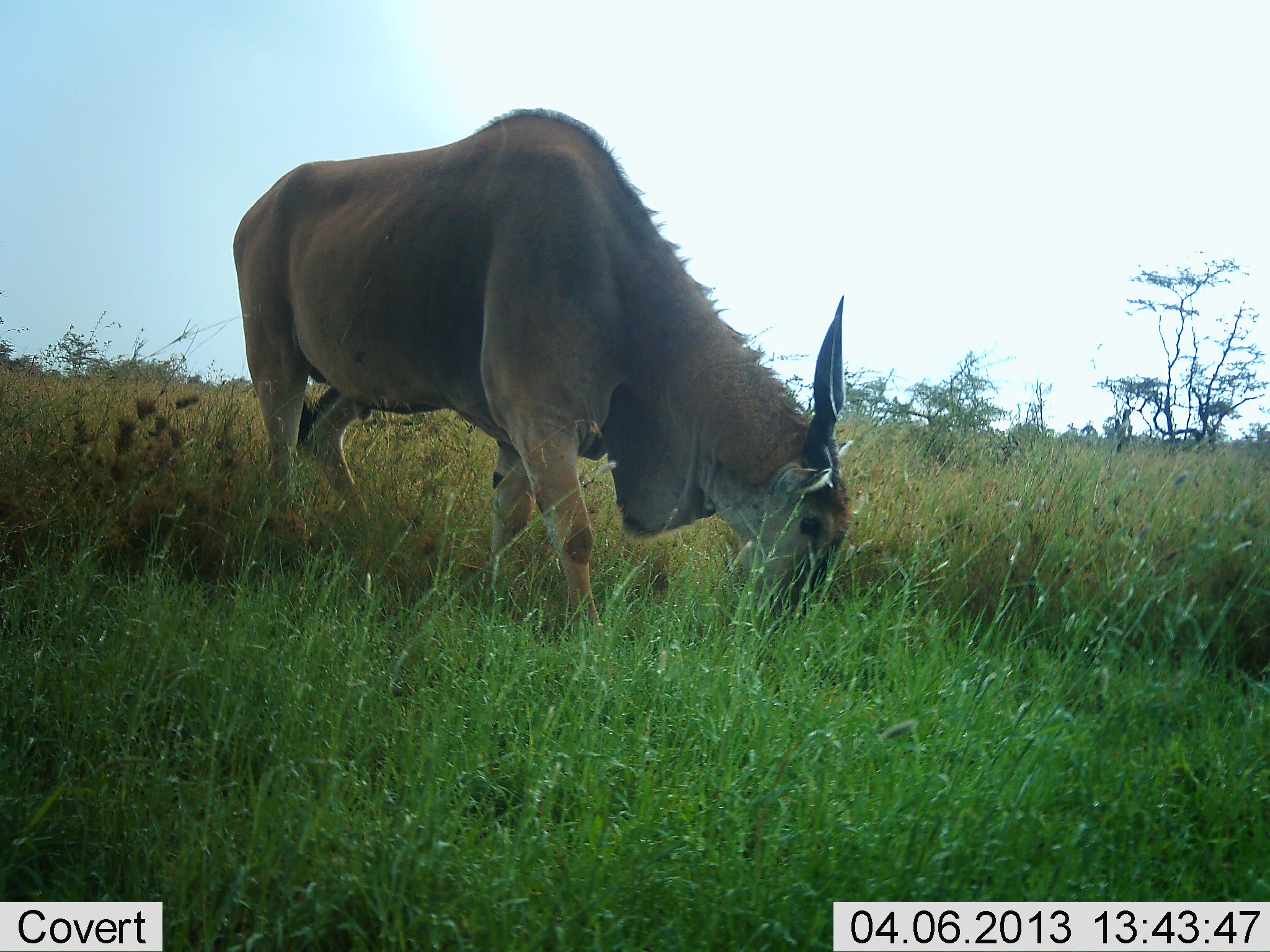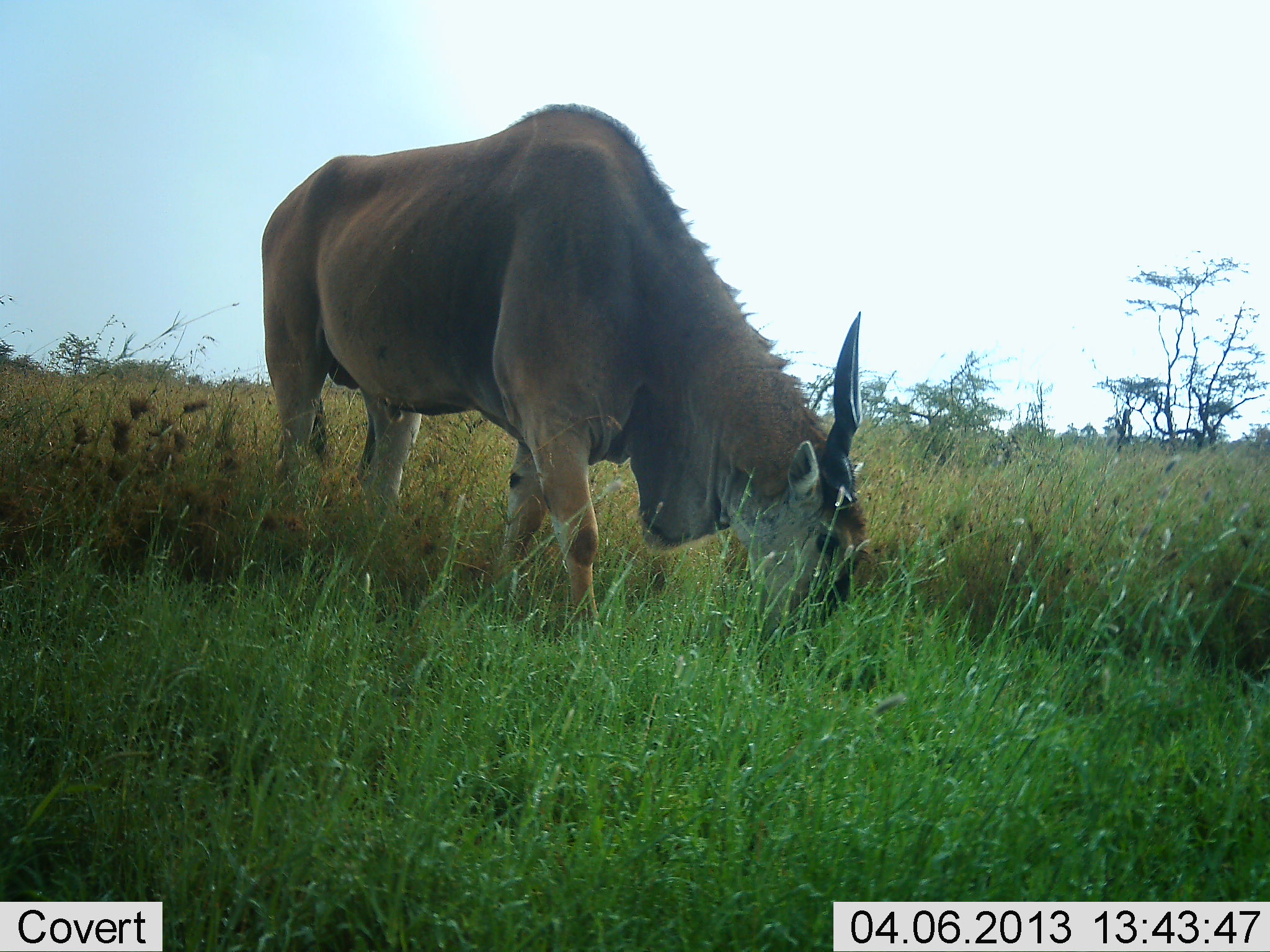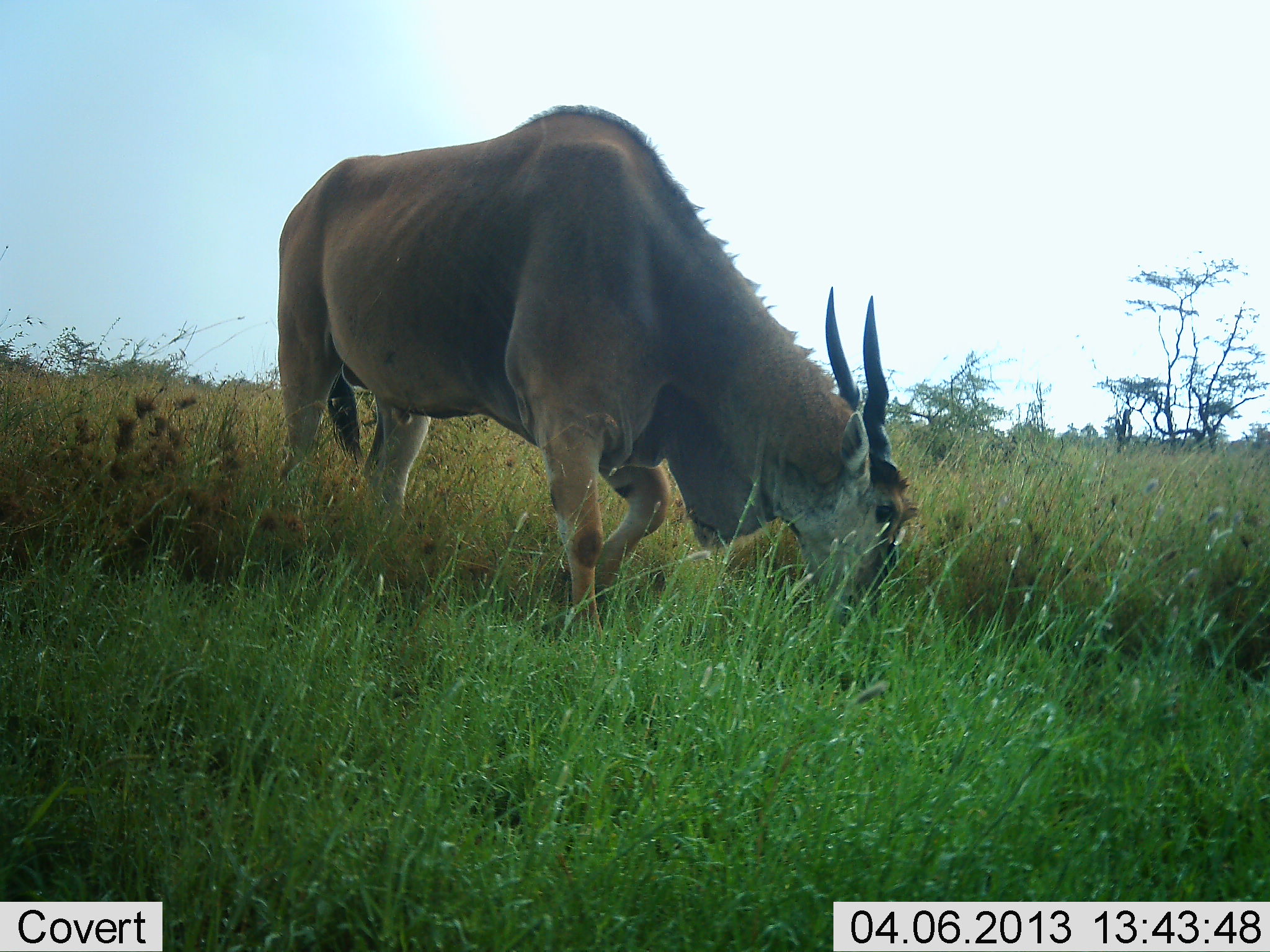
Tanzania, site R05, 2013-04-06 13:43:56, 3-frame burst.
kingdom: Animalia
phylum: Chordata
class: Mammalia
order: Artiodactyla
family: Bovidae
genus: Tragelaphus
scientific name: Tragelaphus oryx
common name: eland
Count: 1.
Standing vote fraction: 5%.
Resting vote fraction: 0%.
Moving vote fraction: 0%.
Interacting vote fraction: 0%.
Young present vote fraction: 0%.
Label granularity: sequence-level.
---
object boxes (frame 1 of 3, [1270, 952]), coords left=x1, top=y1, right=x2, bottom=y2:
animal: left=231, top=108, right=853, bottom=649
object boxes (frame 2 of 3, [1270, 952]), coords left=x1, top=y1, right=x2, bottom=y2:
animal: left=261, top=102, right=879, bottom=643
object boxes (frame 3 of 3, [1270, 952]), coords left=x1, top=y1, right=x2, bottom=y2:
animal: left=278, top=105, right=919, bottom=643